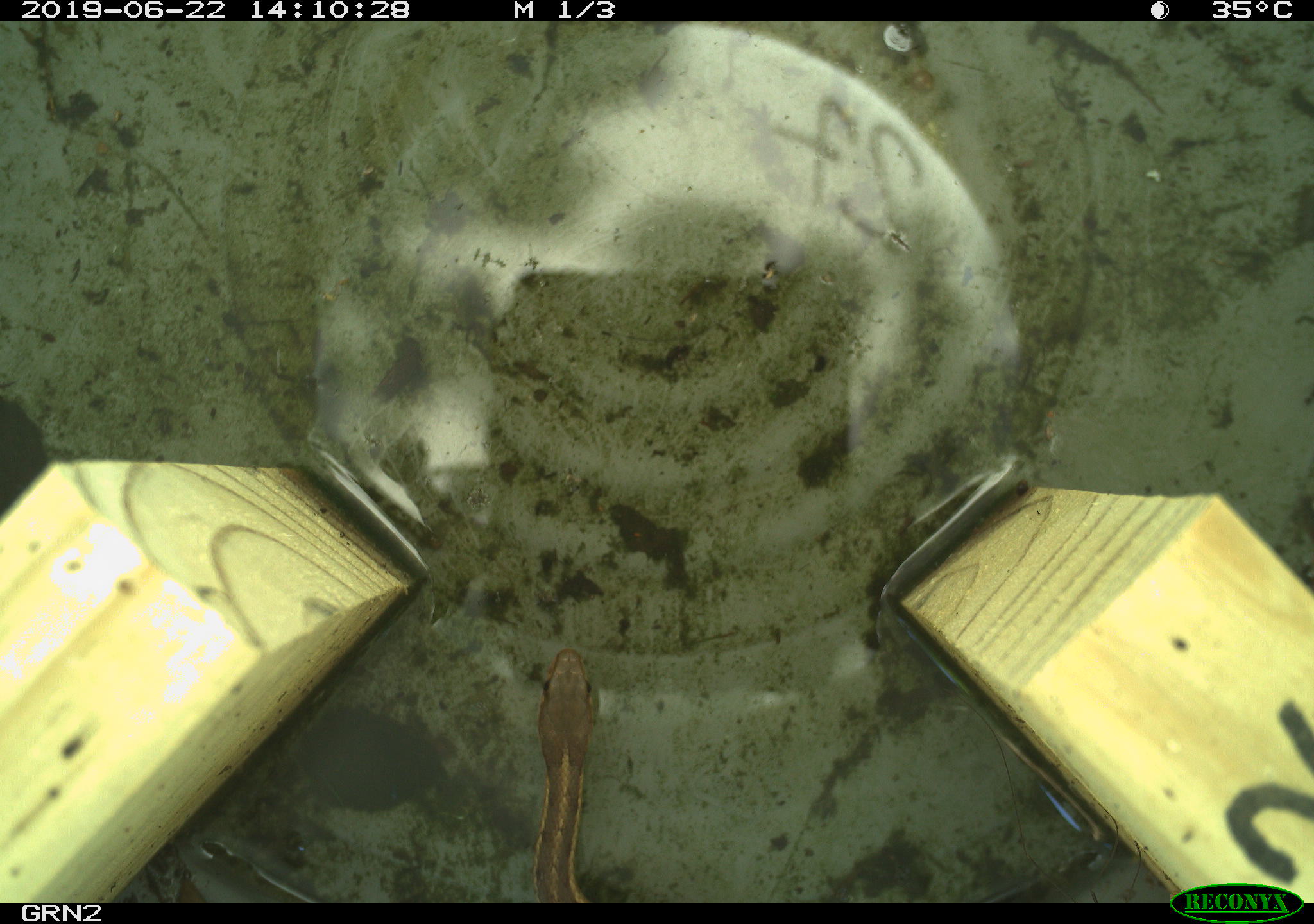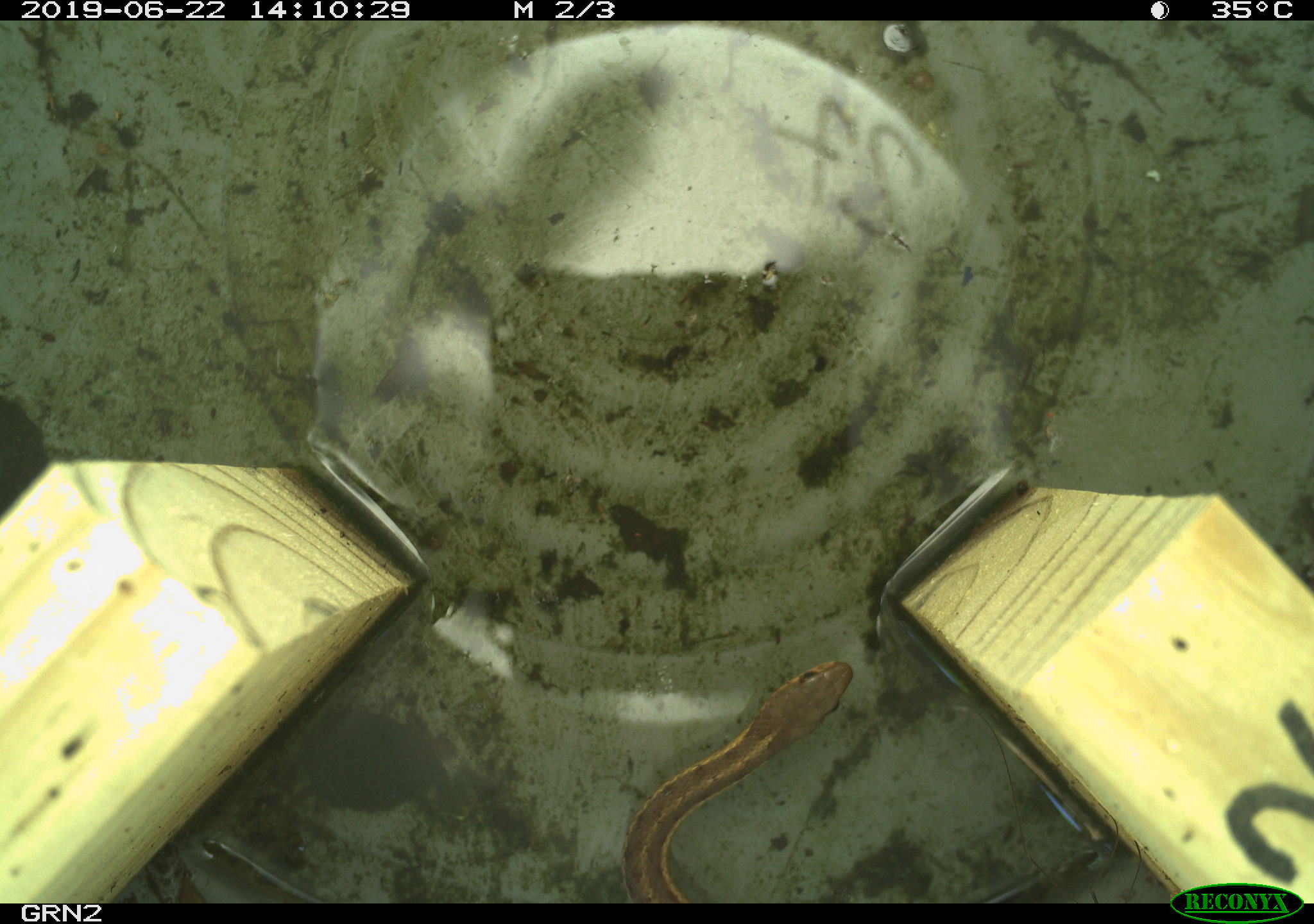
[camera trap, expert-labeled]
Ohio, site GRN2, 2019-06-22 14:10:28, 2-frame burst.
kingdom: Animalia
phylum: Chordata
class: Reptilia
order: Squamata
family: Colubridae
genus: Thamnophis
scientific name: Thamnophis sirtalis sirtalis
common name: eastern gartersnake